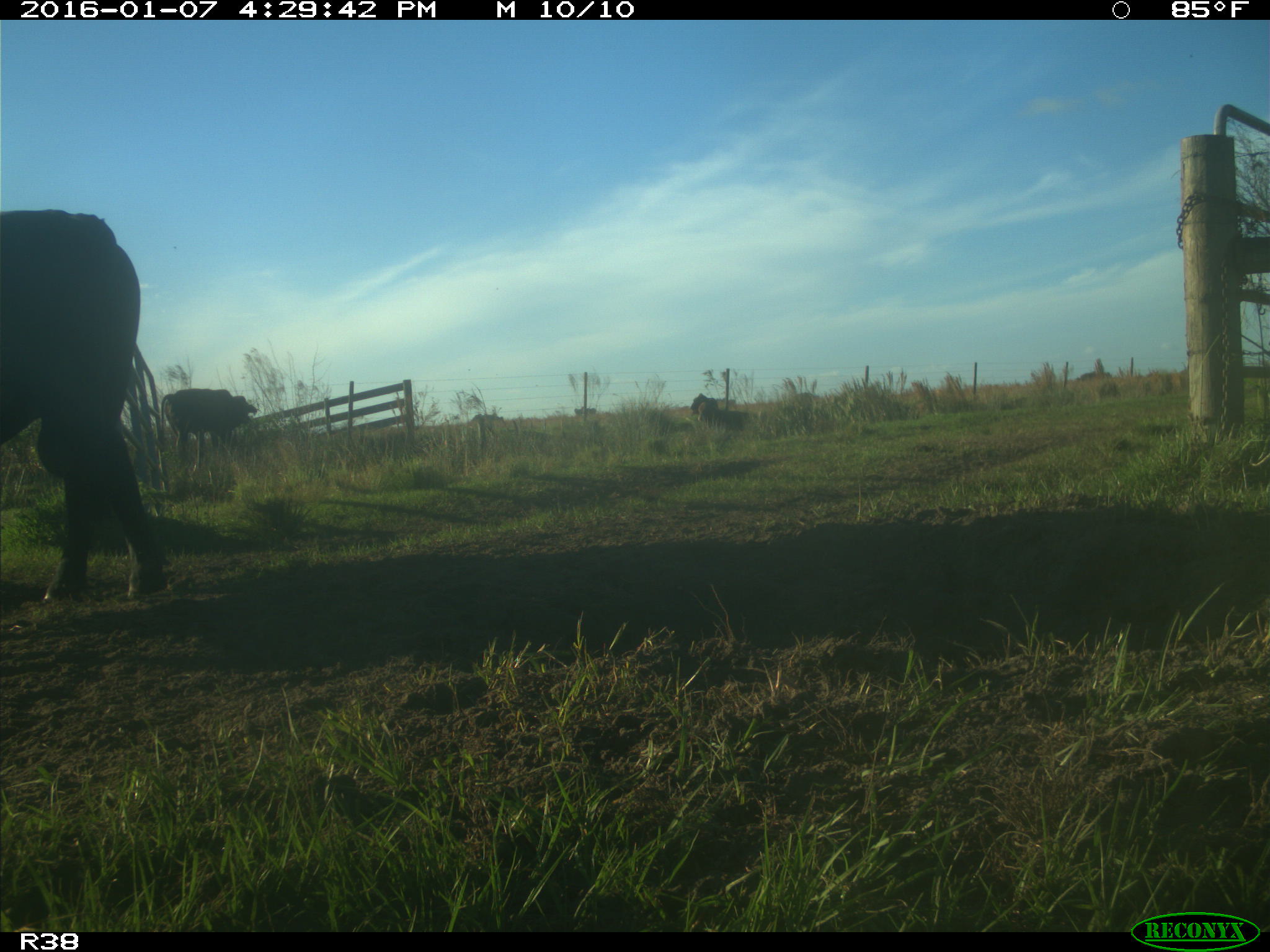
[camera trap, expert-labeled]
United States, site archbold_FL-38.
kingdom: Animalia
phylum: Chordata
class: Mammalia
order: Artiodactyla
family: Bovidae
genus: Bos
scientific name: Bos taurus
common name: domestic cow